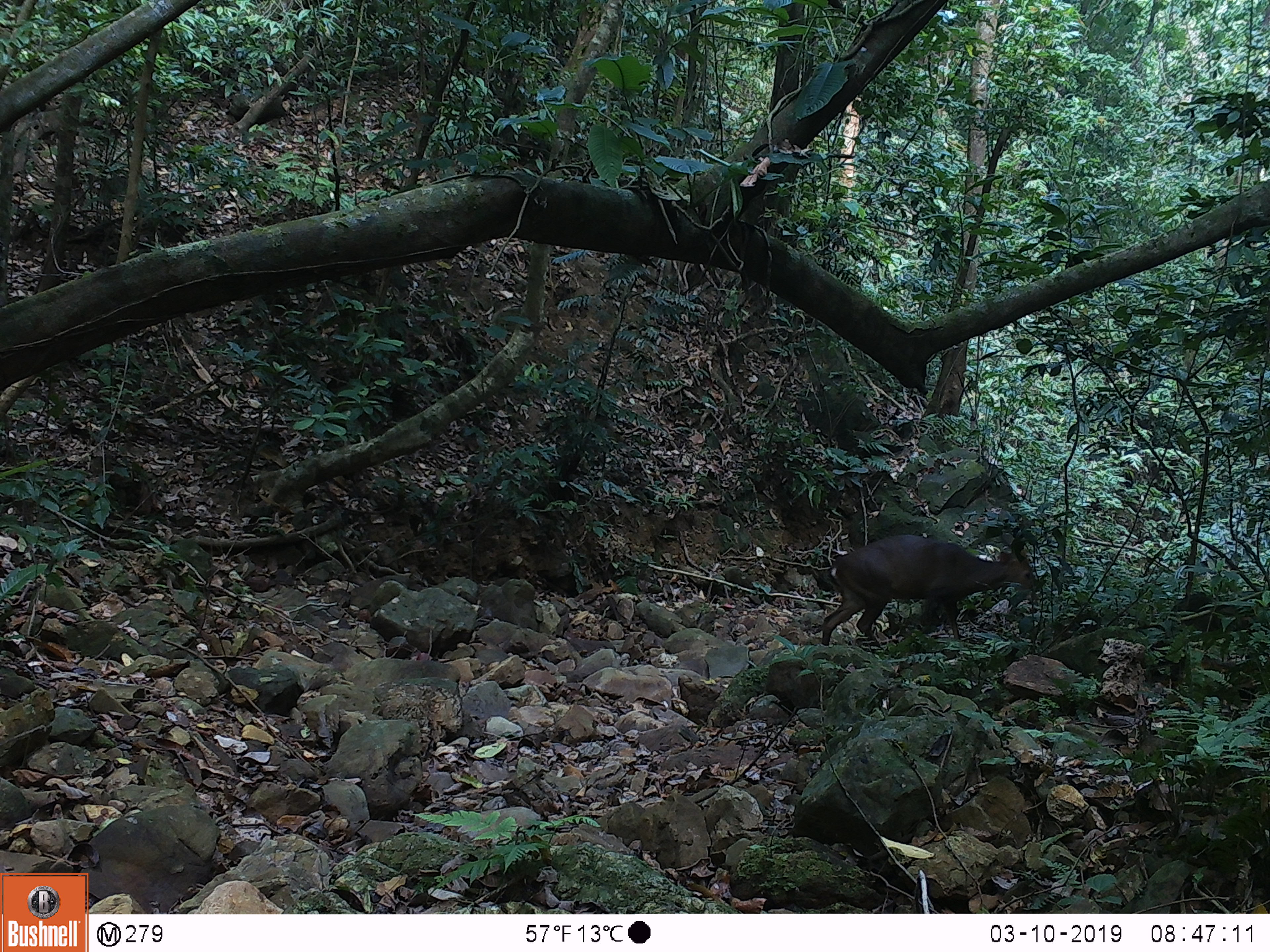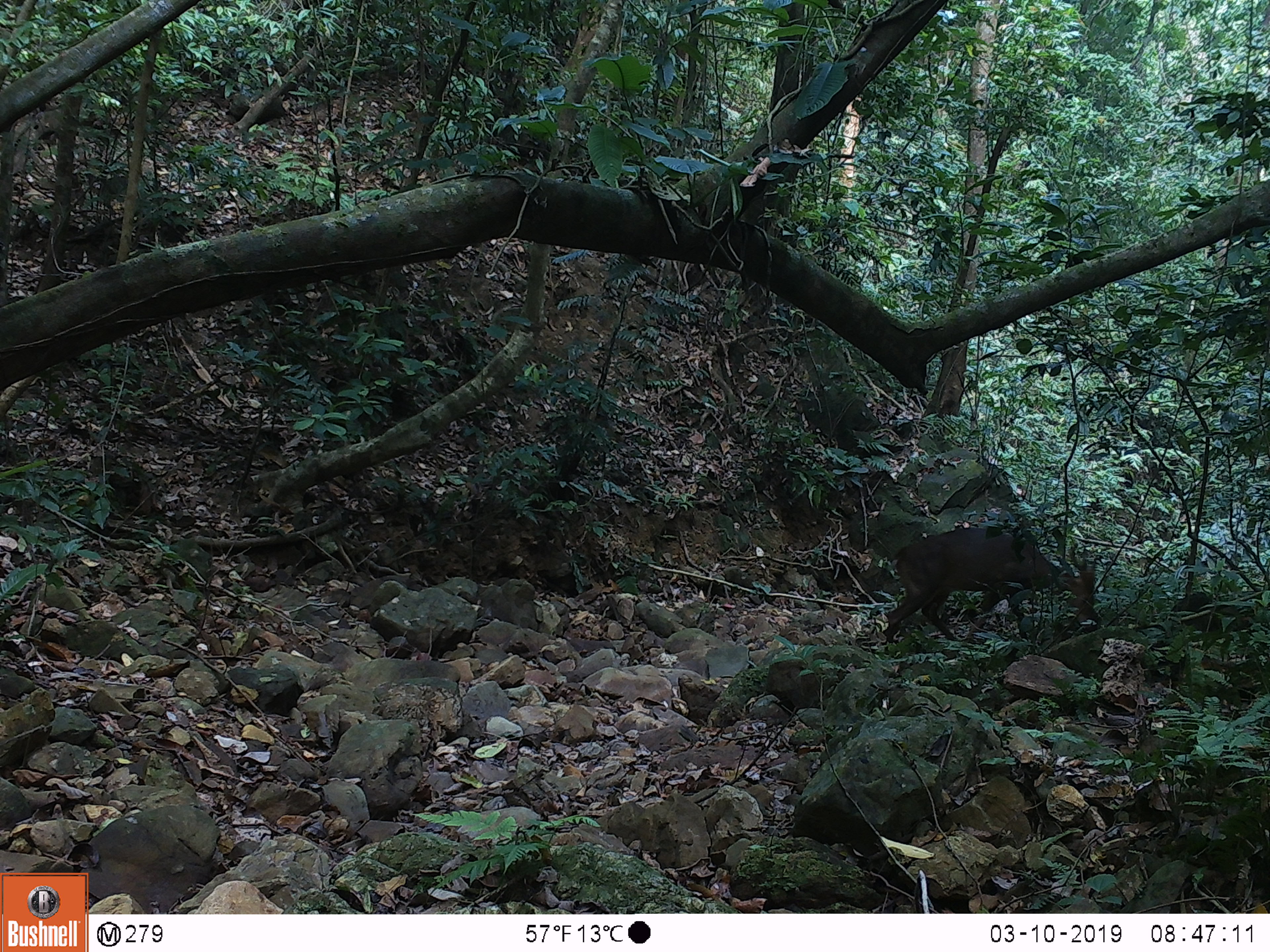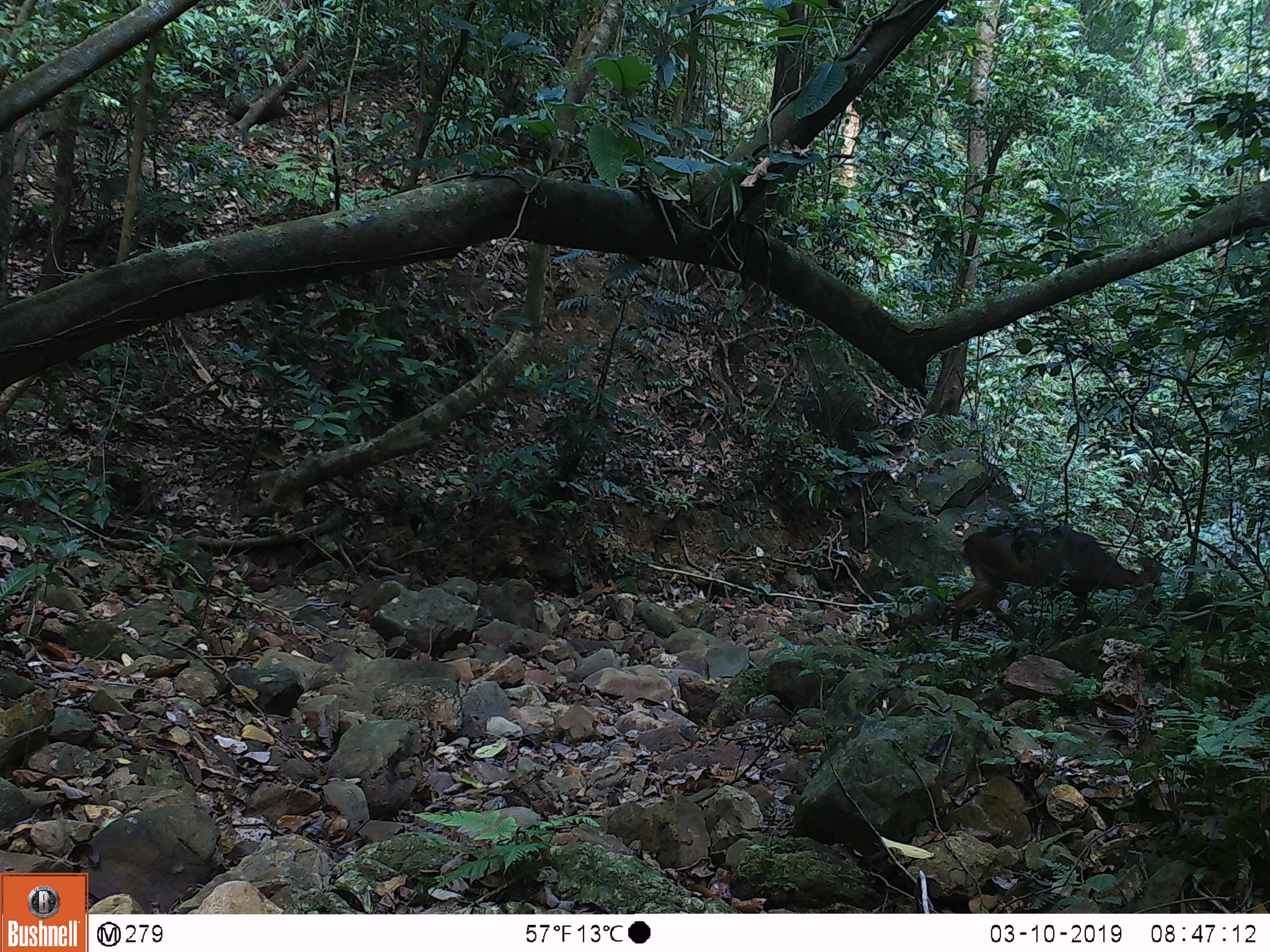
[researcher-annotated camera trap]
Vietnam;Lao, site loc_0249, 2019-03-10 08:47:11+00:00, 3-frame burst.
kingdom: Animalia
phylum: Chordata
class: Mammalia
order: Artiodactyla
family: Cervidae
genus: Muntiacus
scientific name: Muntiacus vuquangensis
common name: large-antlered muntjac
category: large antlered muntjac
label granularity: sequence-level